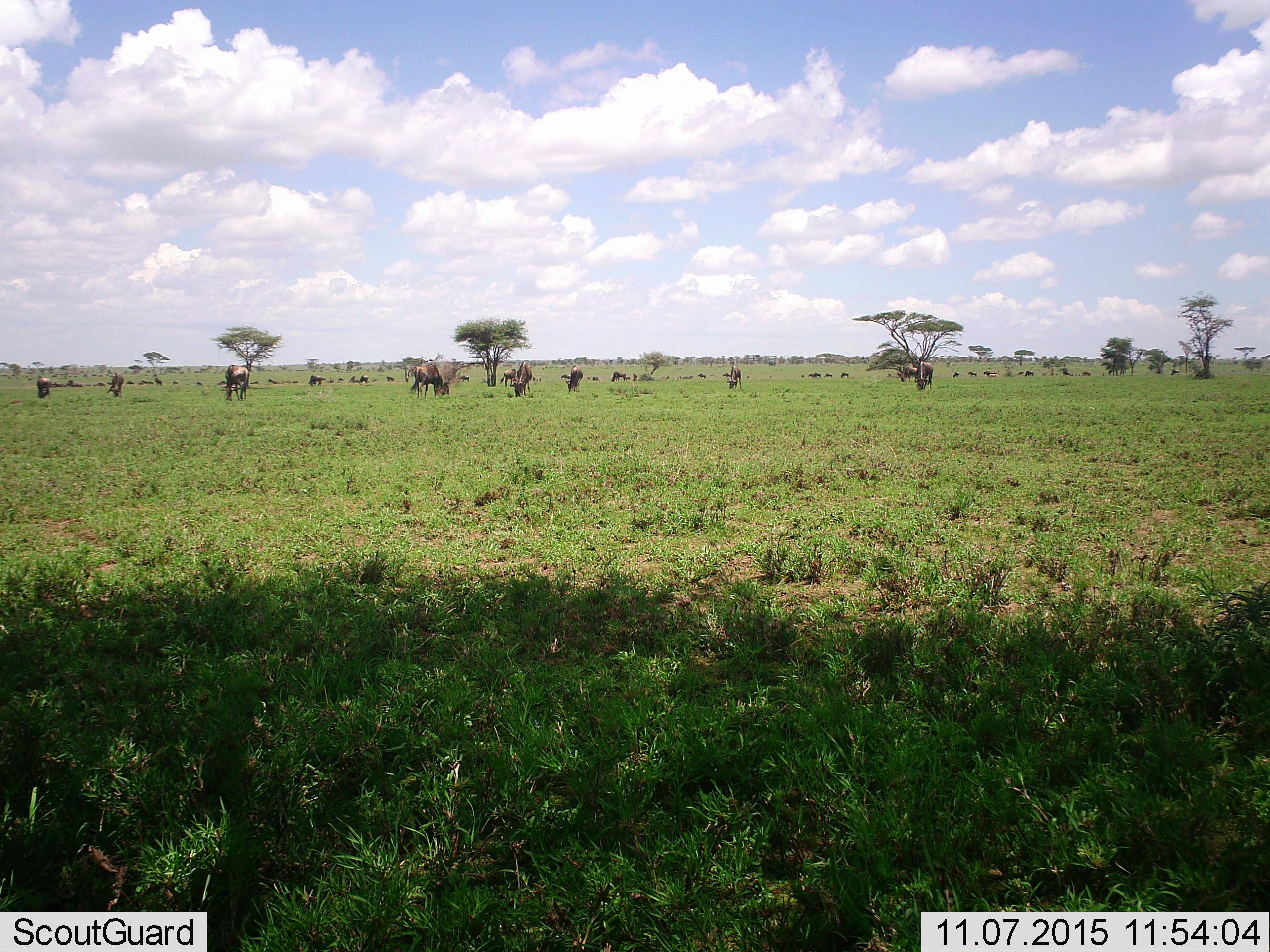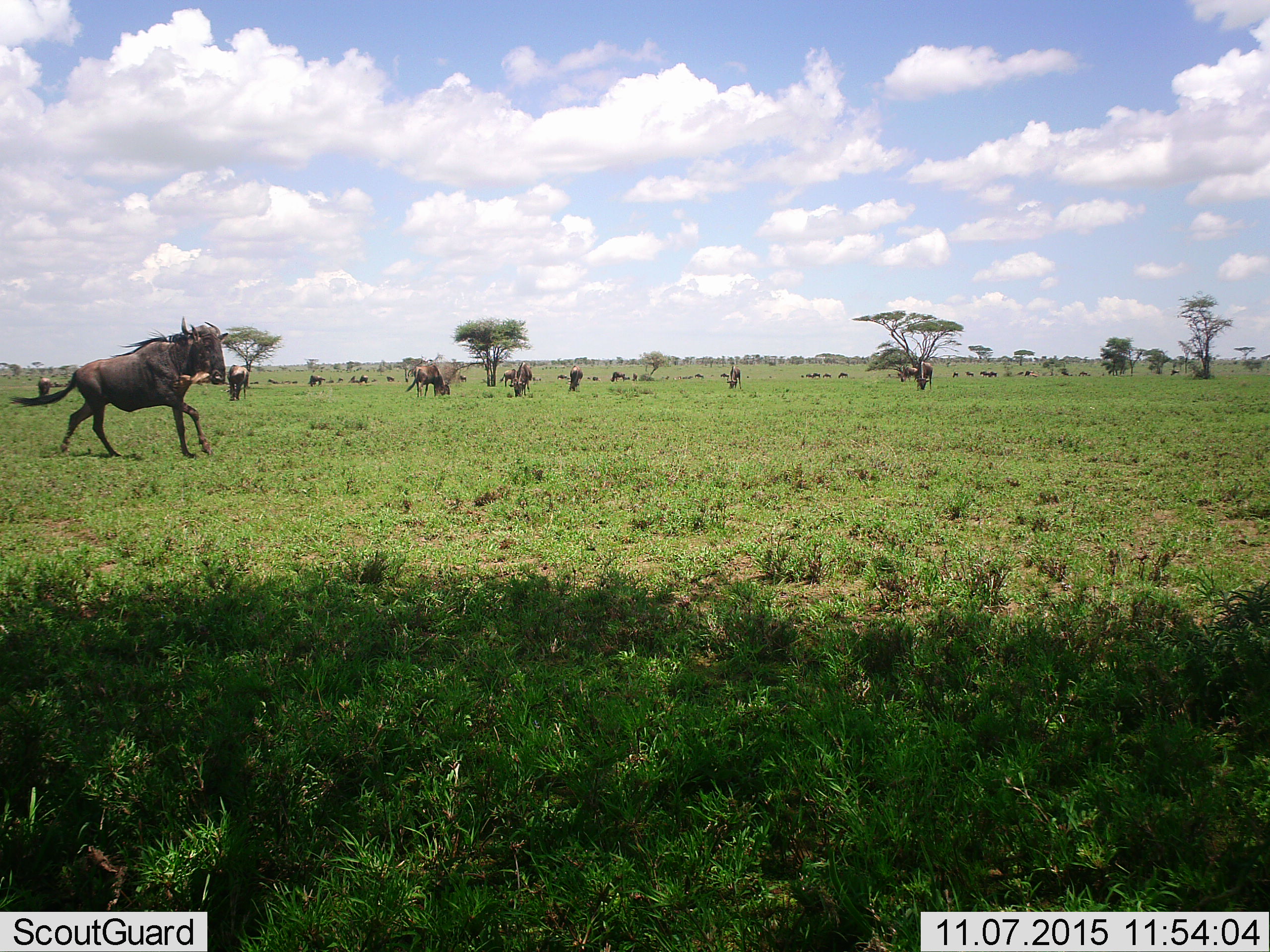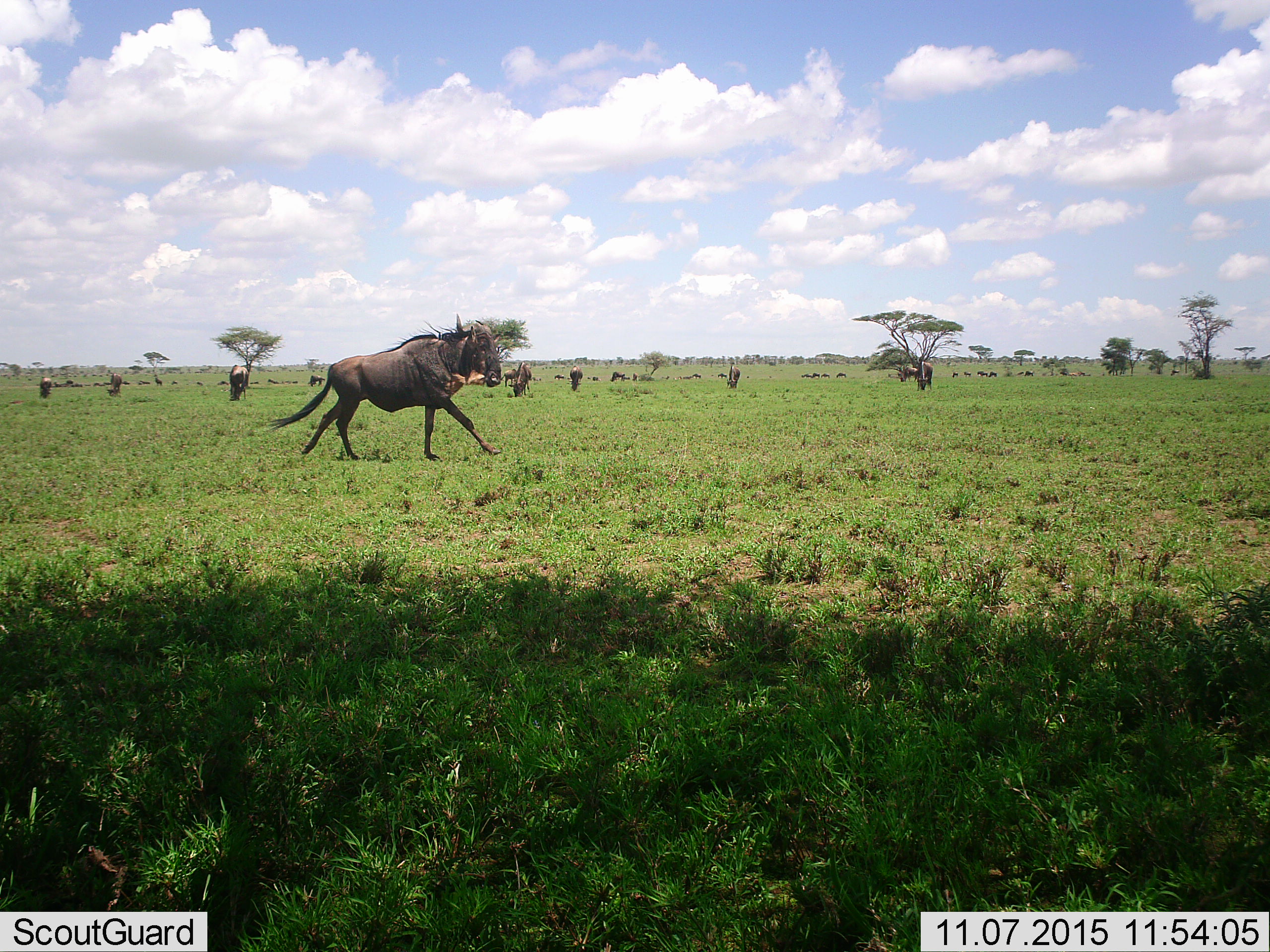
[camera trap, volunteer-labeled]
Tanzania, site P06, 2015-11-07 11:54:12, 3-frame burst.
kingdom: Animalia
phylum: Chordata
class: Mammalia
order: Artiodactyla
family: Bovidae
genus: Connochaetes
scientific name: Connochaetes taurinus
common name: blue wildebeest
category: wildebeest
Wildebeest (blue wildebeest) (Connochaetes taurinus), count 11-50. Behavior (volunteer vote fractions): standing 78%, resting 33%, moving 89%, interacting 0%. Young present (vote fraction): 22%. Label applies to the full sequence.